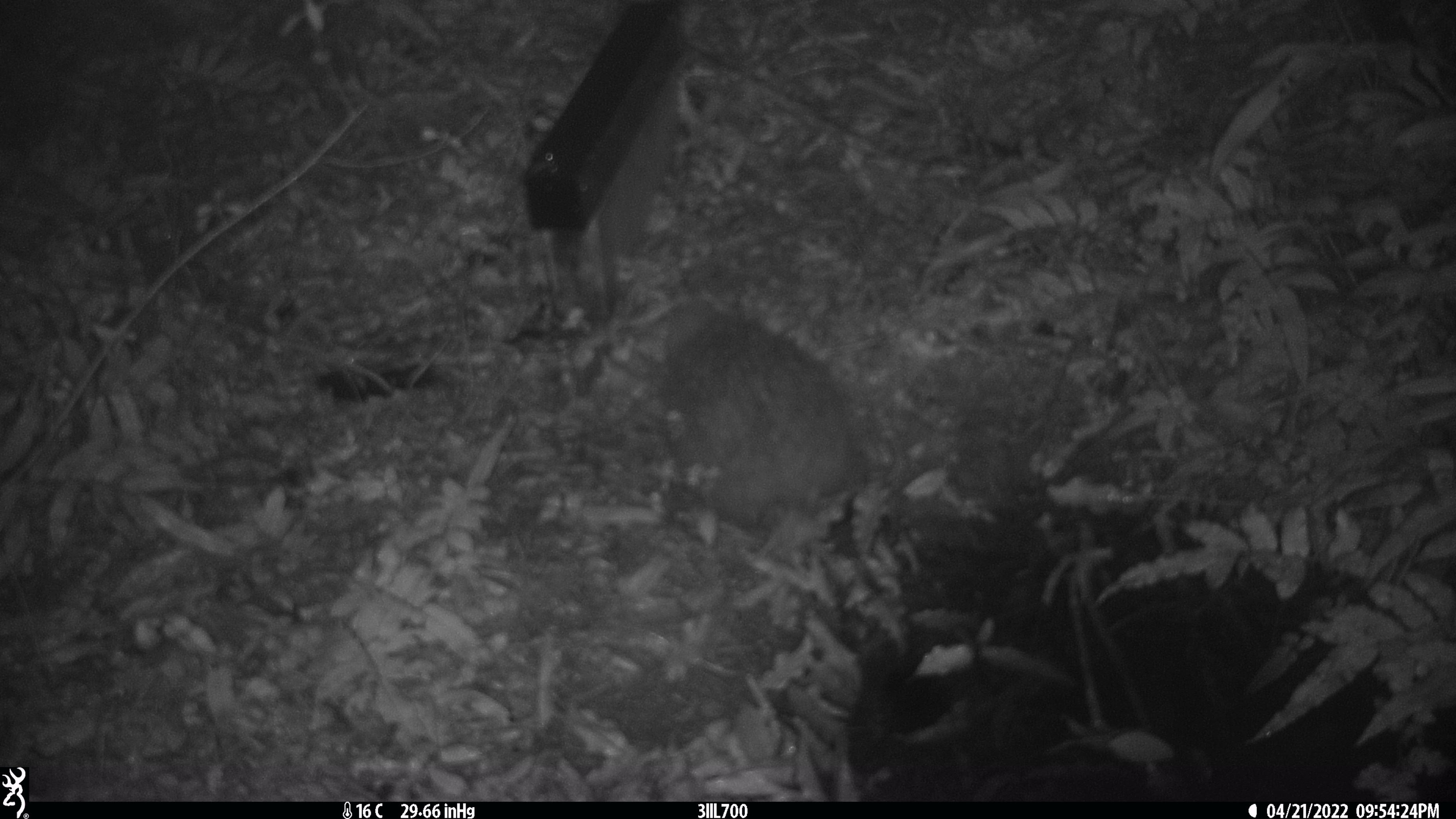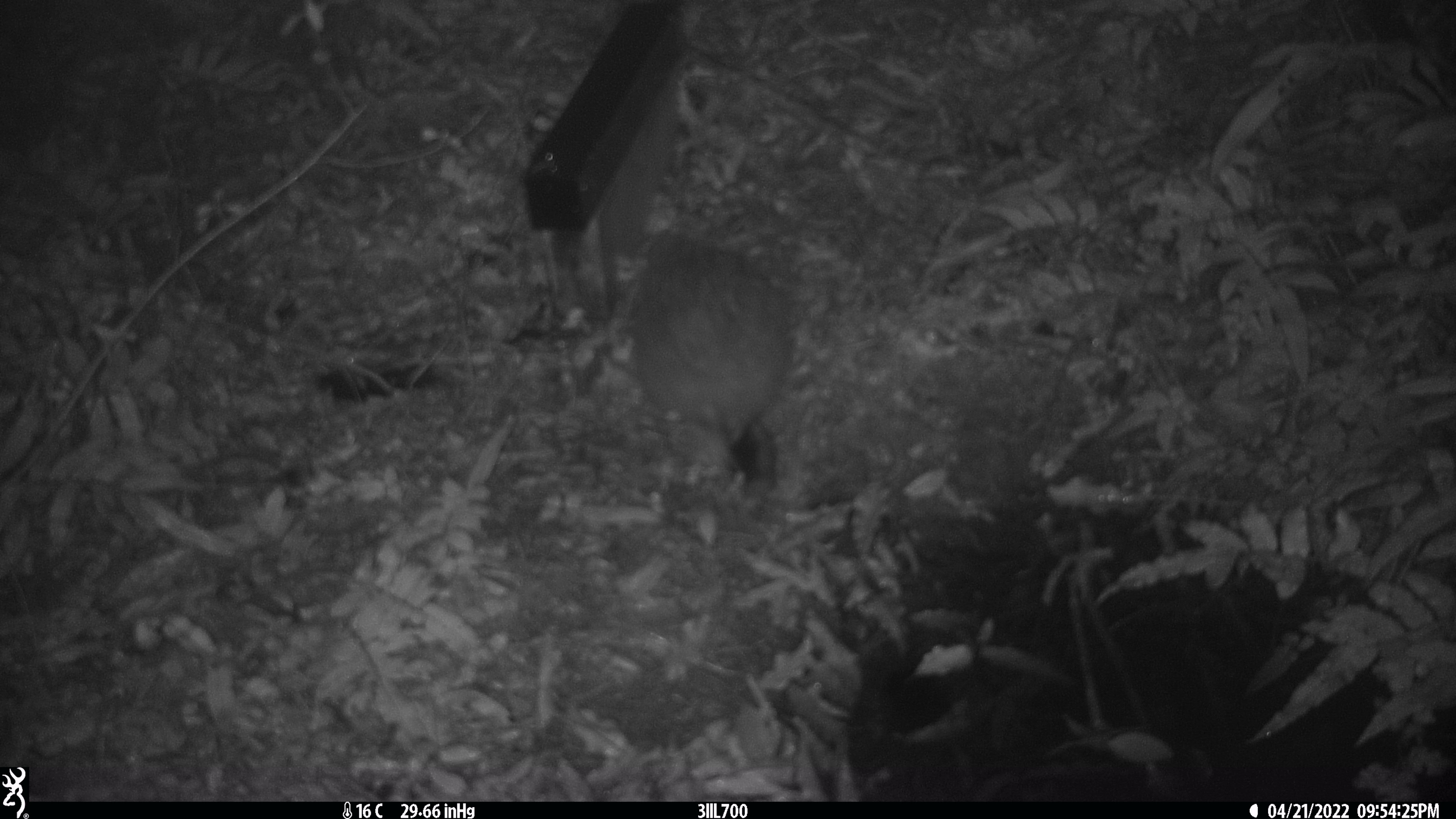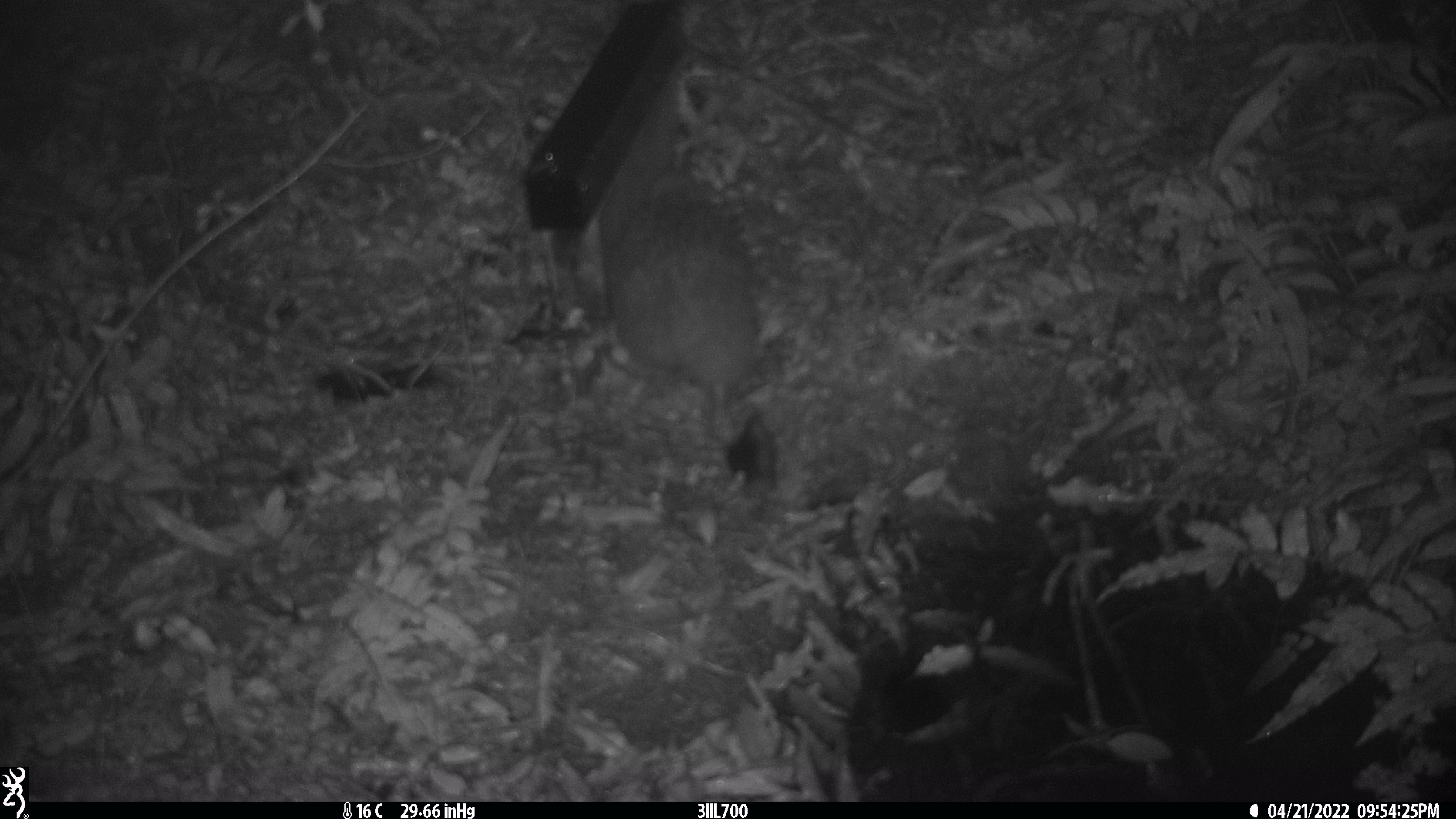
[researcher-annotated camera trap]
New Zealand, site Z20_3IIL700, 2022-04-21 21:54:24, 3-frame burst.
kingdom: Animalia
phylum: Chordata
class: Aves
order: Apterygiformes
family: Apterygidae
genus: Apteryx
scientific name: Apteryx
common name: kiwi